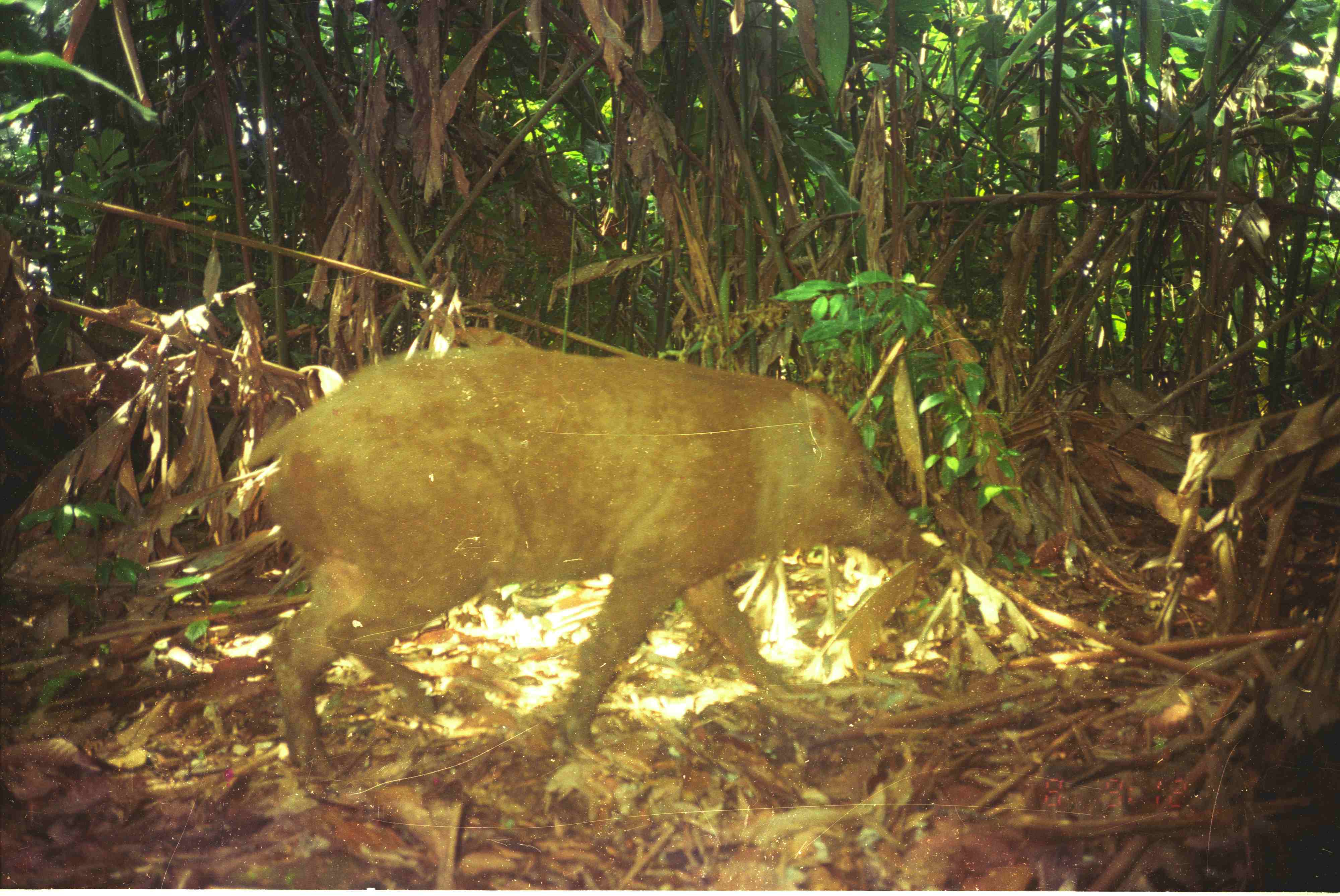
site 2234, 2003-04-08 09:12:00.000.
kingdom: Animalia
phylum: Chordata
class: Mammalia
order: Artiodactyla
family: Suidae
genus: Sus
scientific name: Sus scrofa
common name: wild boar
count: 1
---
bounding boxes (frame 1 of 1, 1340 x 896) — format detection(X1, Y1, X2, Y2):
sus scrofa: detection(245, 348, 930, 775)